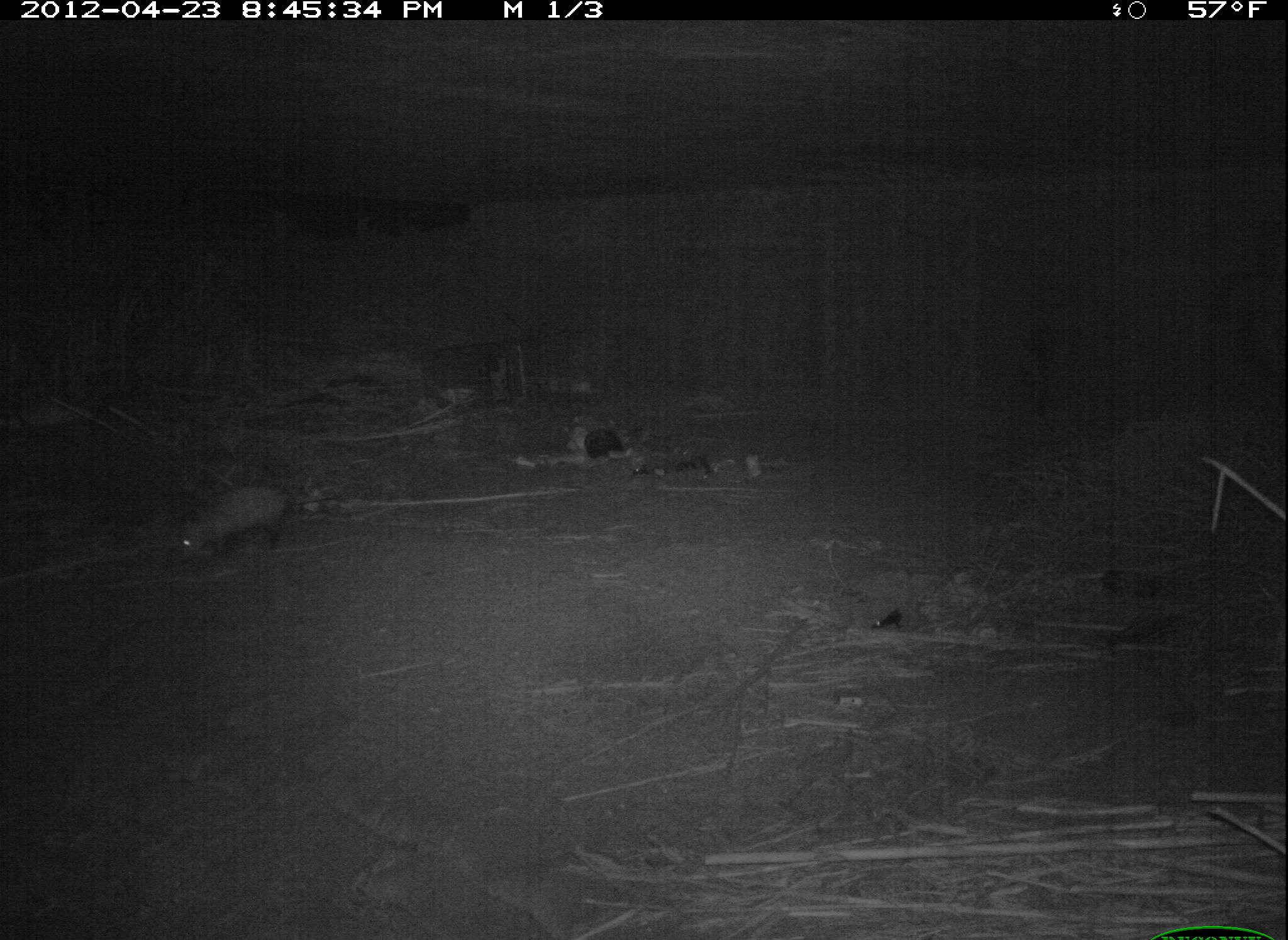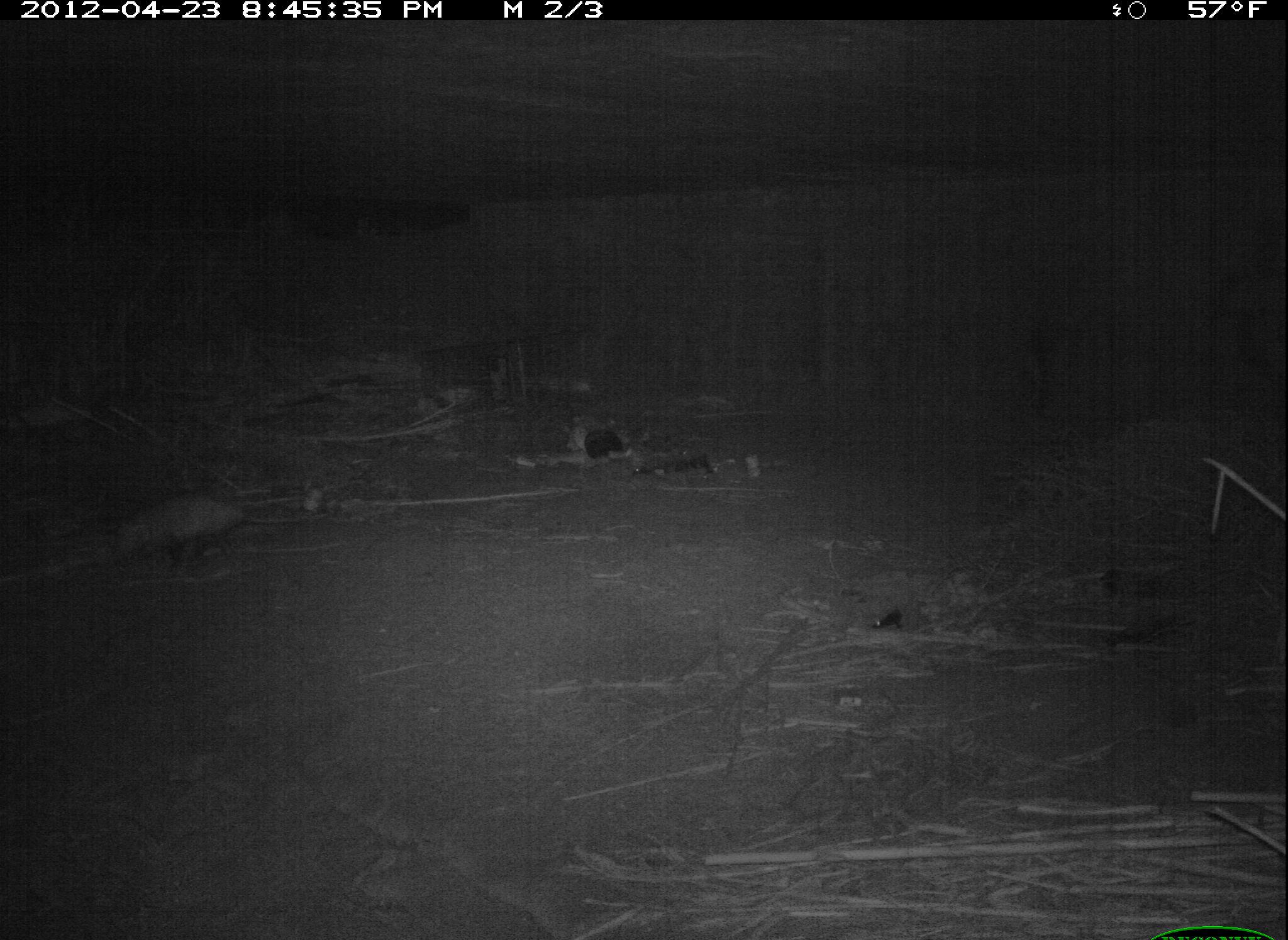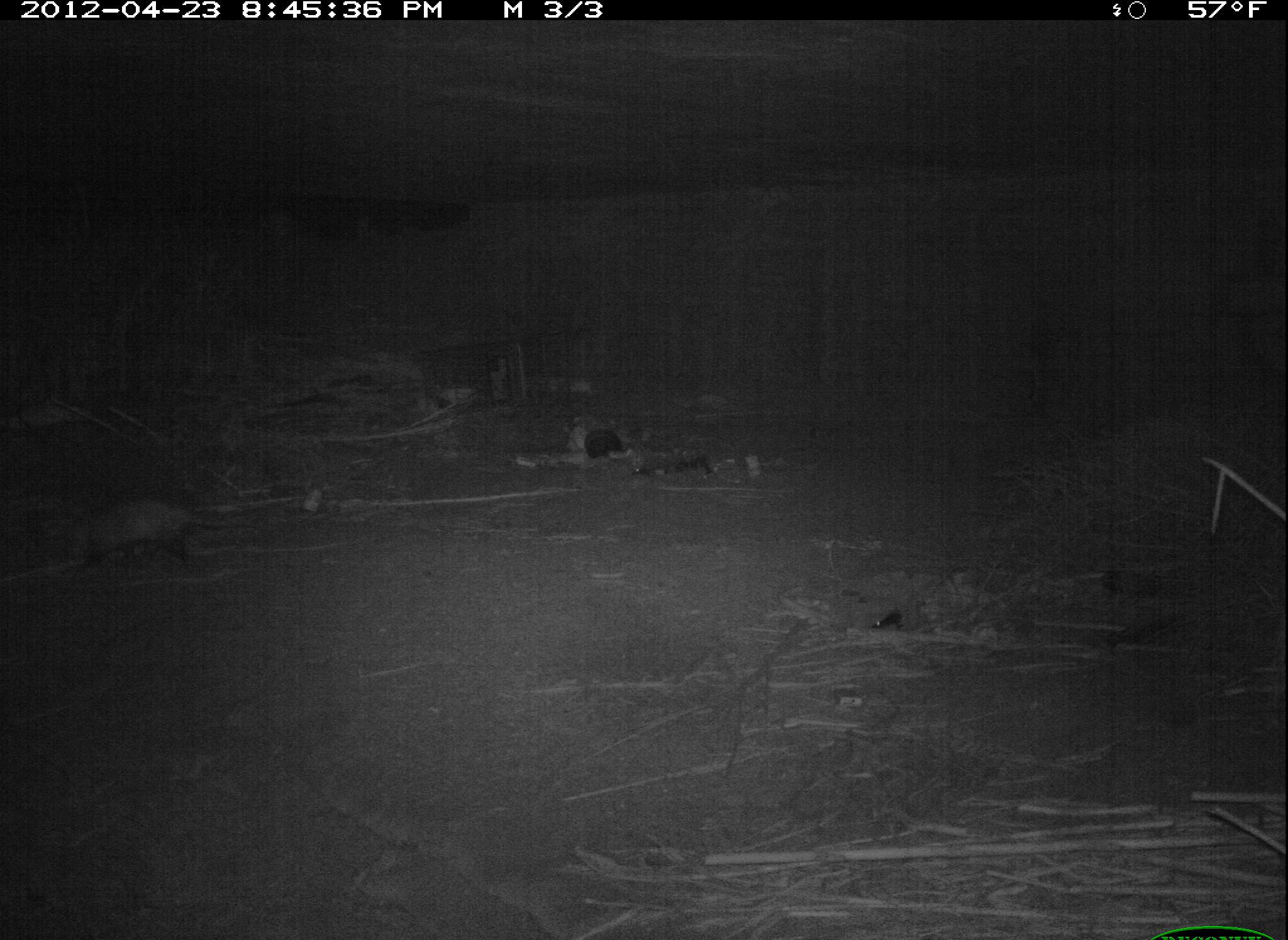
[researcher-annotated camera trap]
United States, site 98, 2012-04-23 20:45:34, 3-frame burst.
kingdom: Animalia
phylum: Chordata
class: Mammalia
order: Didelphimorphia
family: Didelphidae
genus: Didelphis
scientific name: Didelphis virginiana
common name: virginia opossum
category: opossum